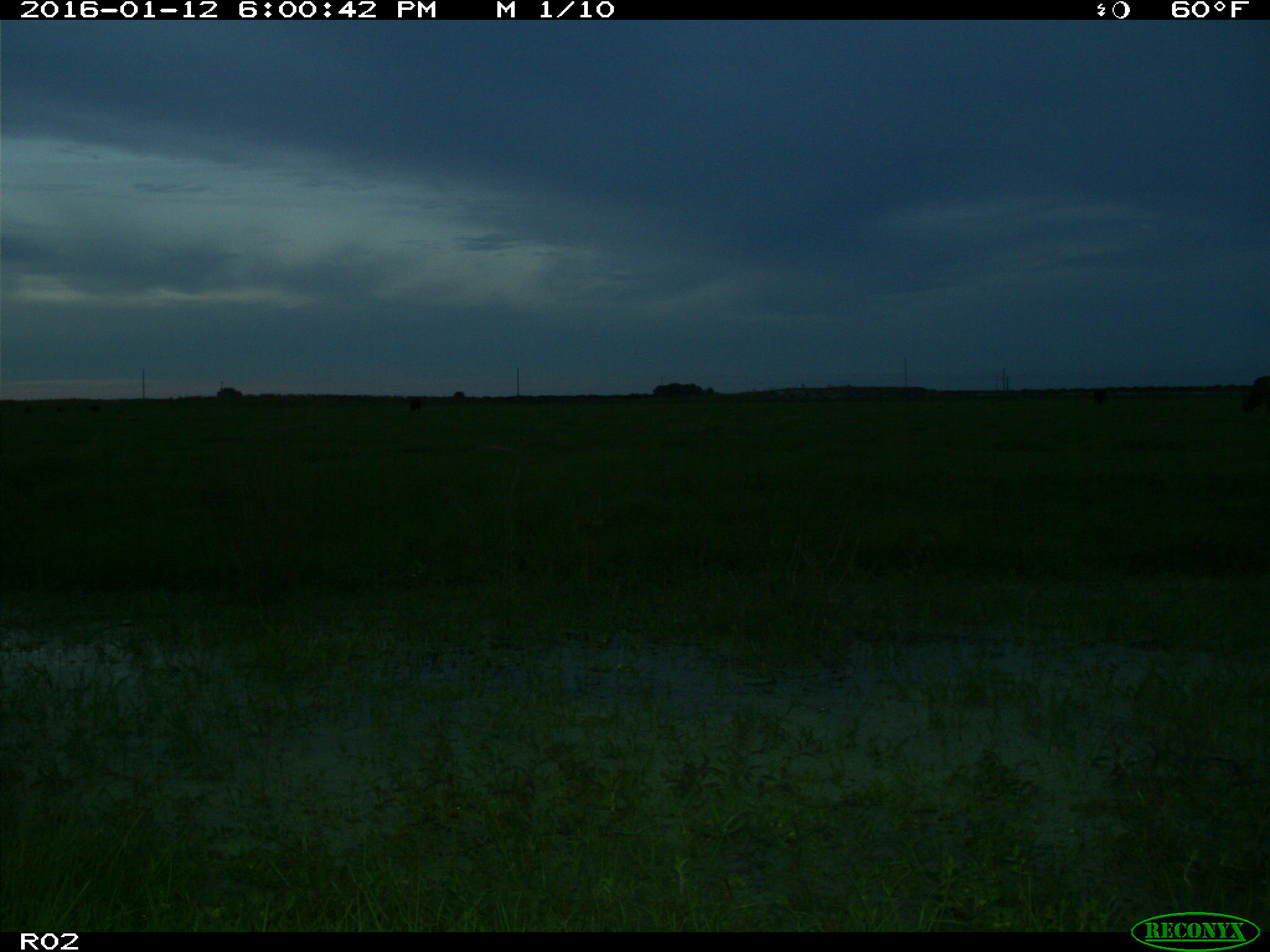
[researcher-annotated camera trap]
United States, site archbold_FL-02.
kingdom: Animalia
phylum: Chordata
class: Mammalia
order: Artiodactyla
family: Bovidae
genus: Bos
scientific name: Bos taurus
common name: domestic cow